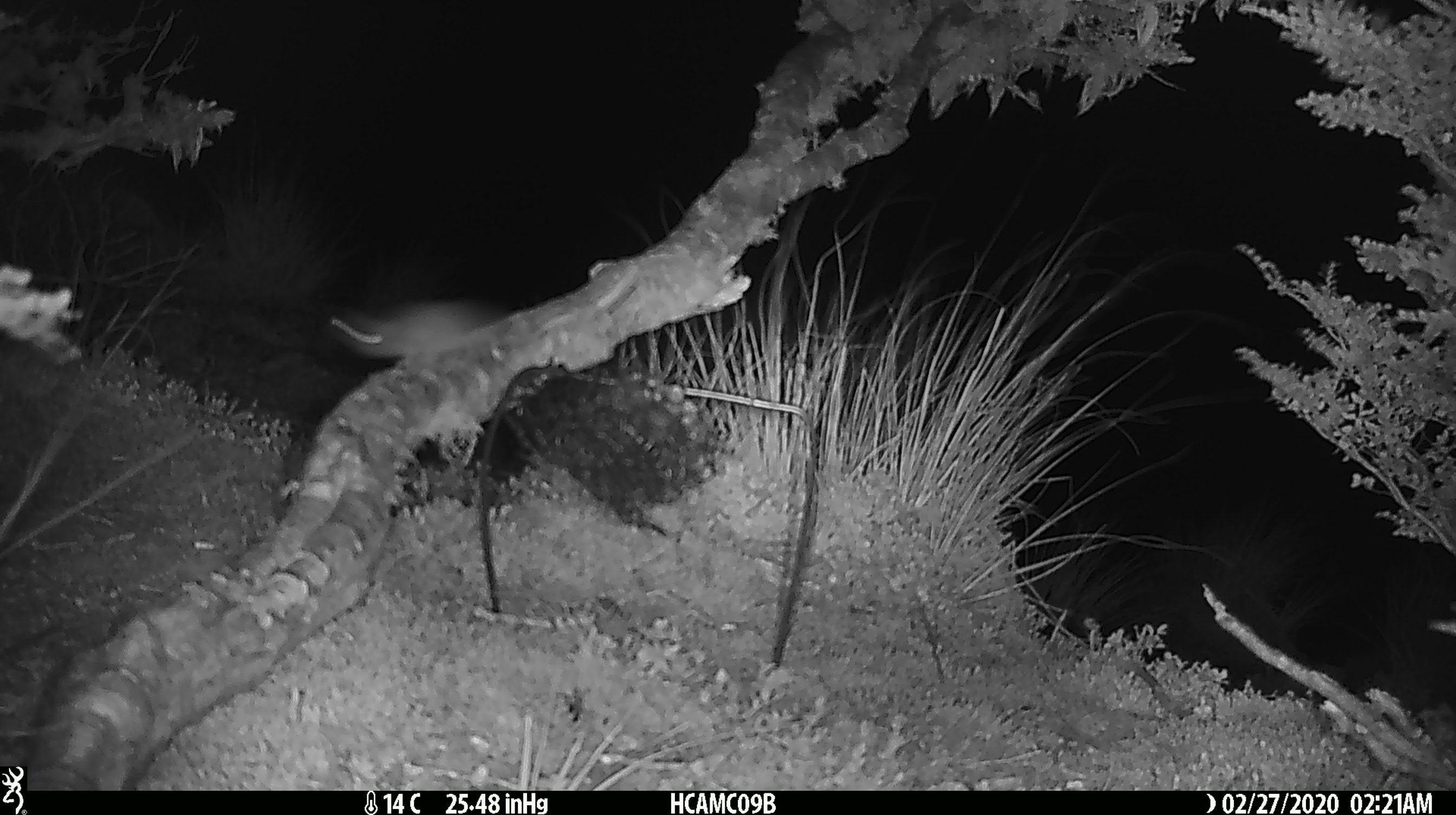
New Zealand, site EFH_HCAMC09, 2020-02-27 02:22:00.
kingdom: Animalia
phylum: Chordata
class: Mammalia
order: Rodentia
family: Muridae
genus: Mus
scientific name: Mus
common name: mouse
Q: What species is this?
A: Mouse (Mus).